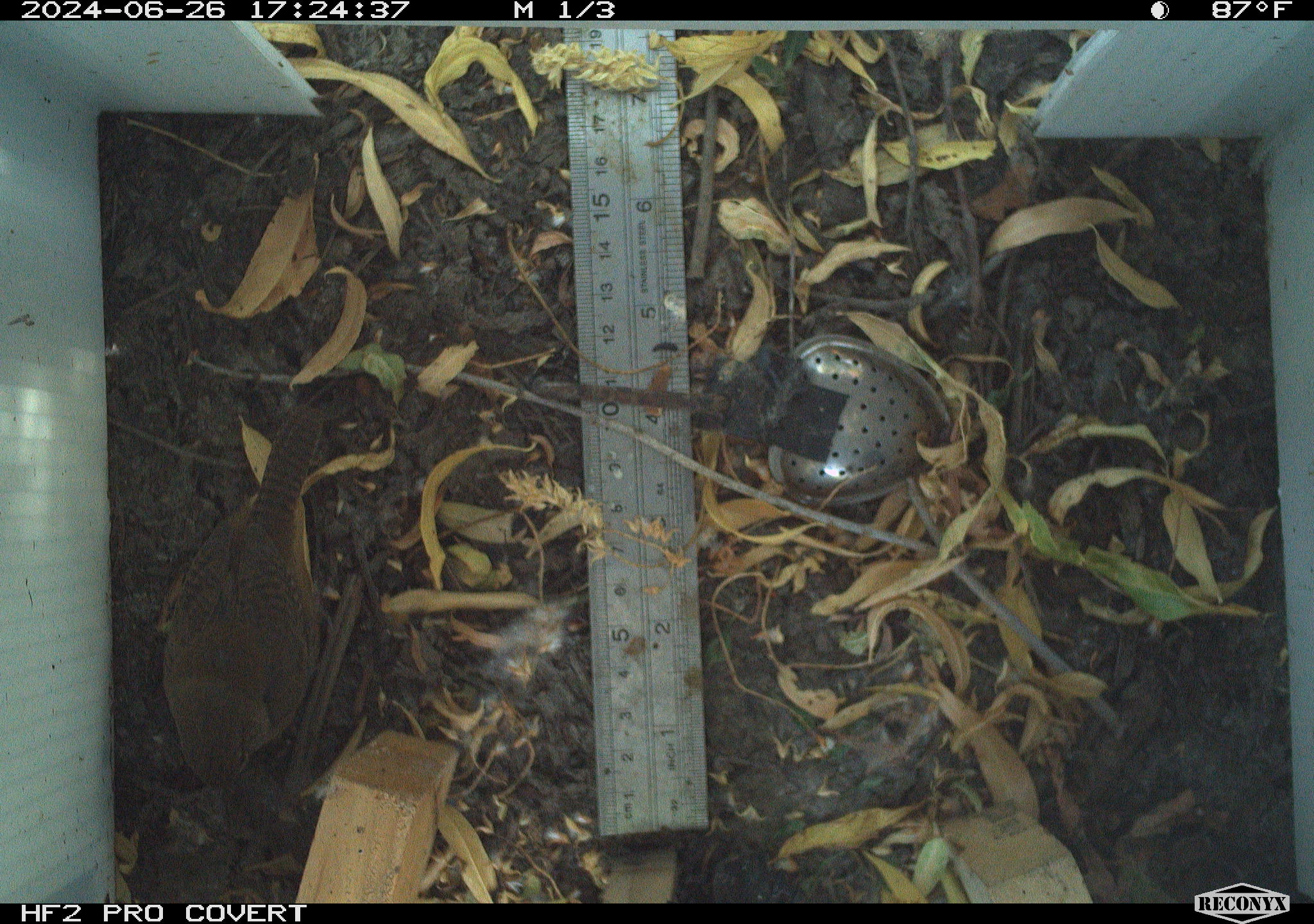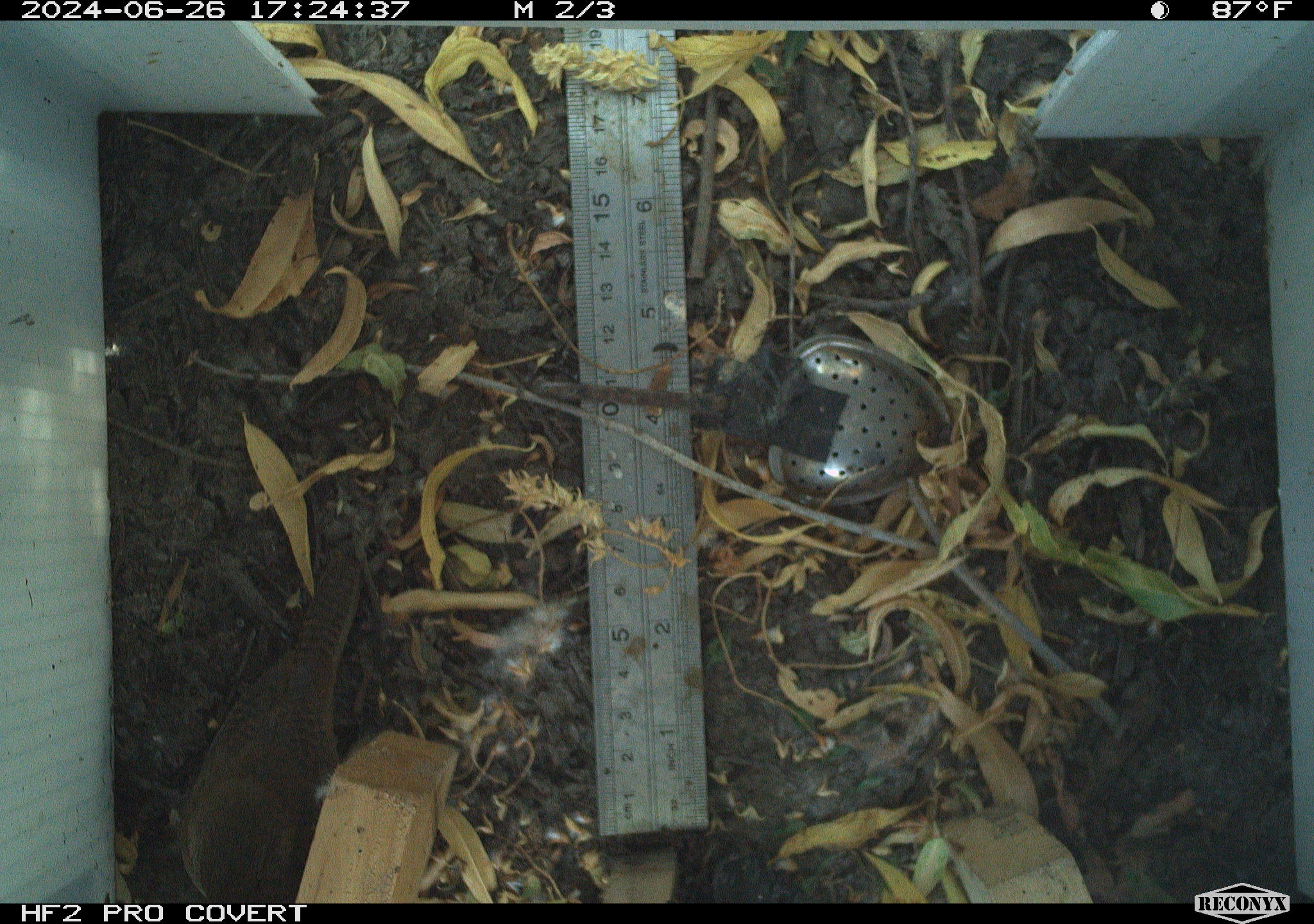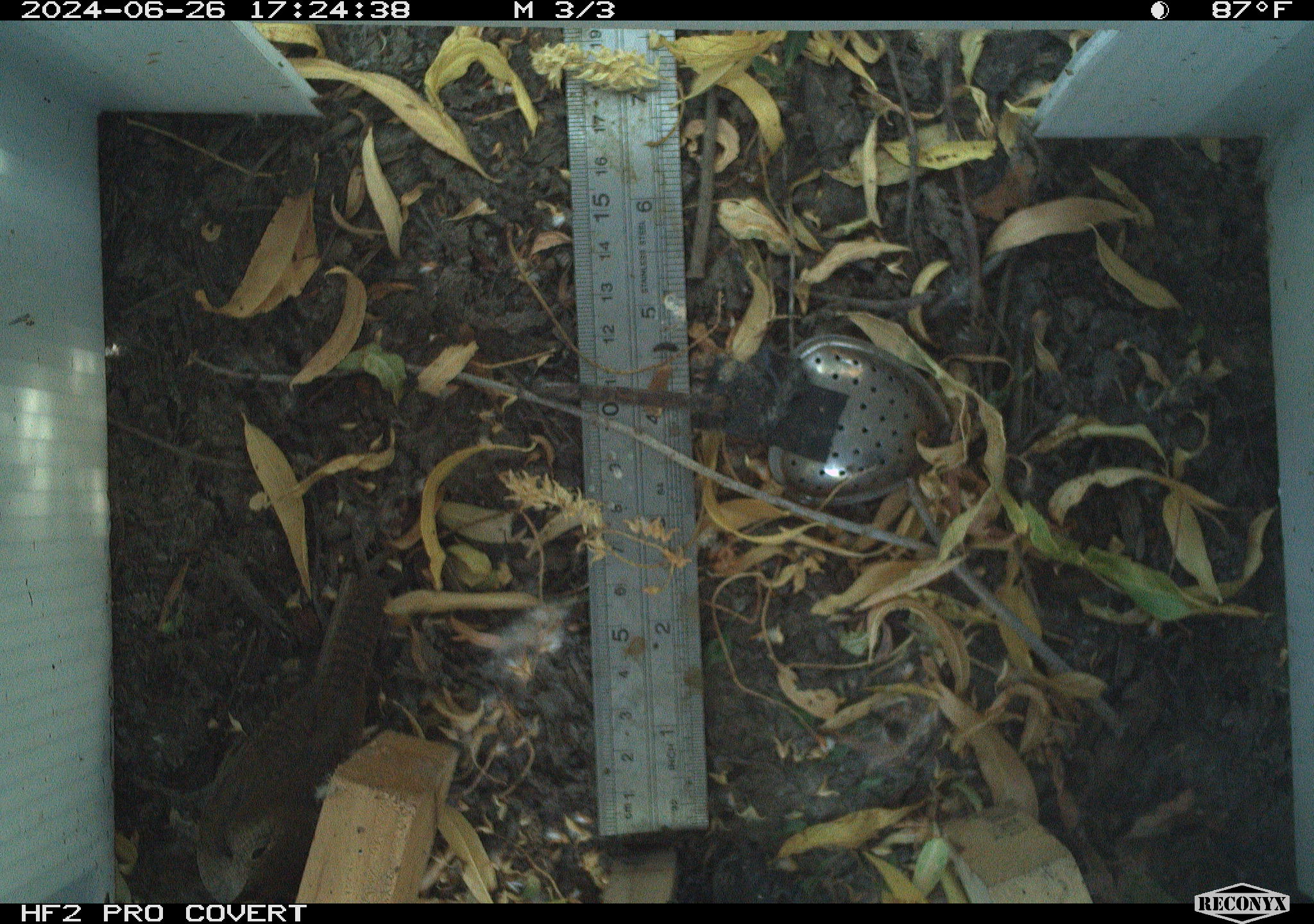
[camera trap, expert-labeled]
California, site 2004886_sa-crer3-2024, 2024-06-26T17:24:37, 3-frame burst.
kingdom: Animalia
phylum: Chordata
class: Aves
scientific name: Aves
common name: bird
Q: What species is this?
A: Bird (Aves).